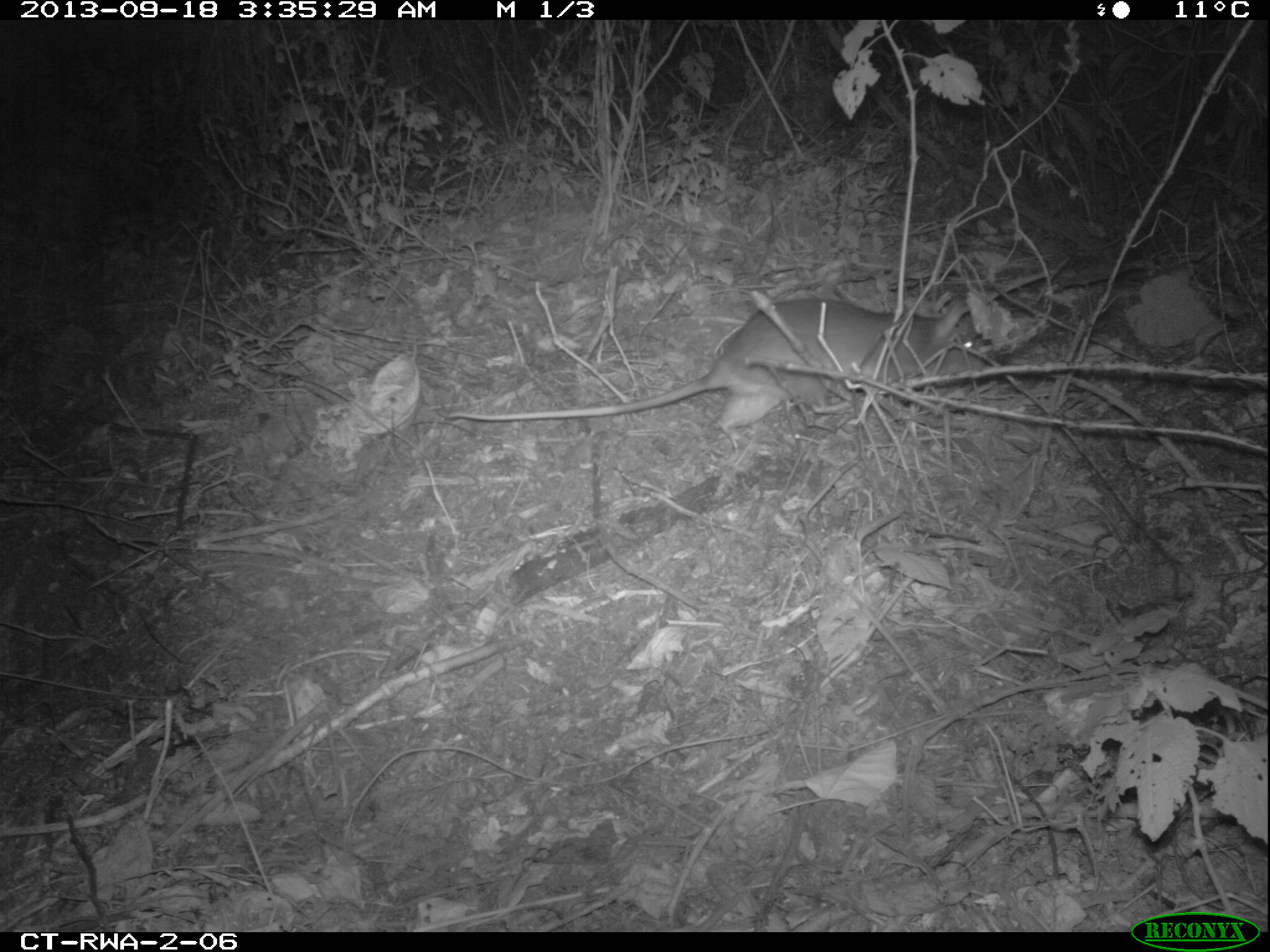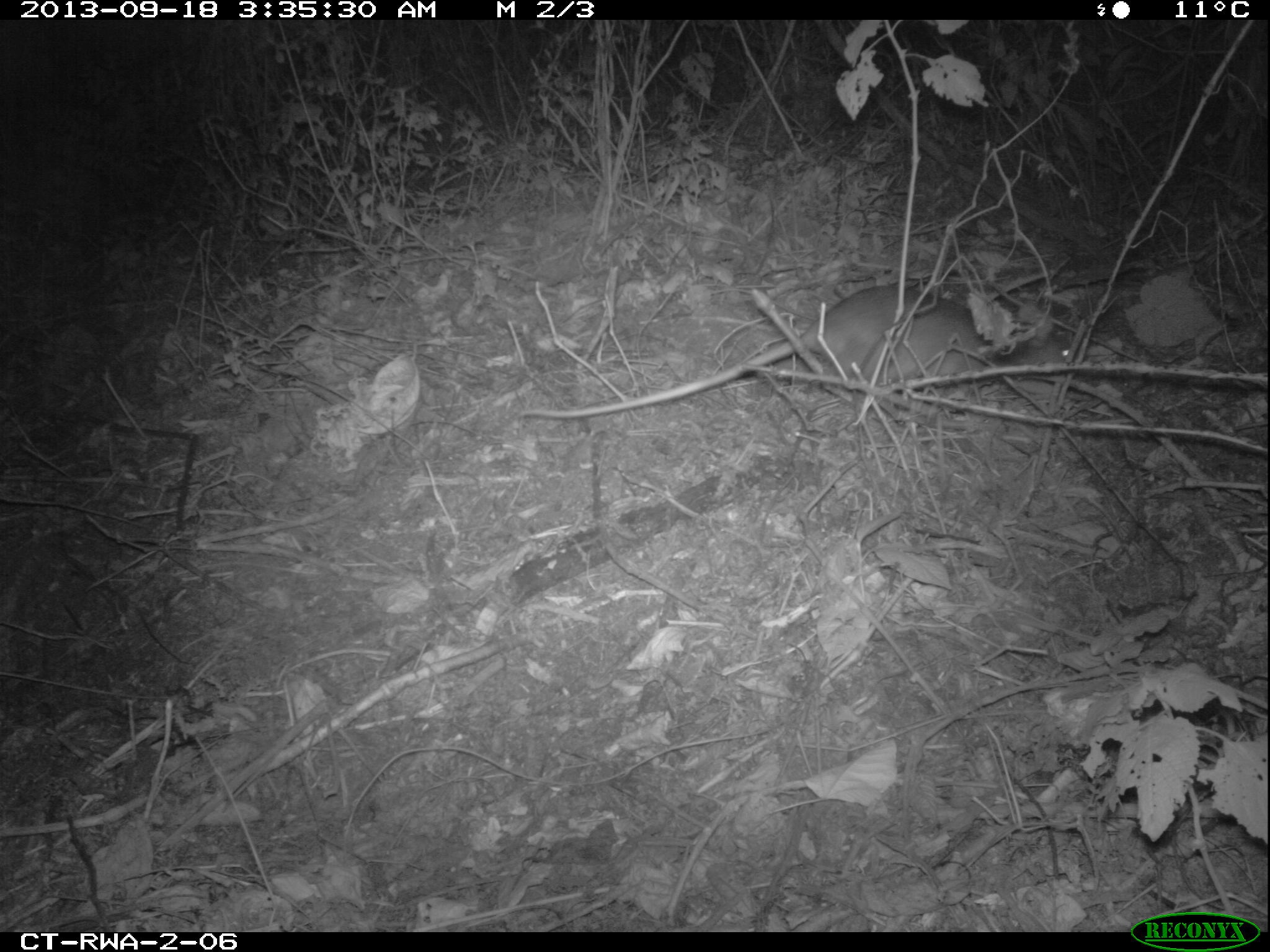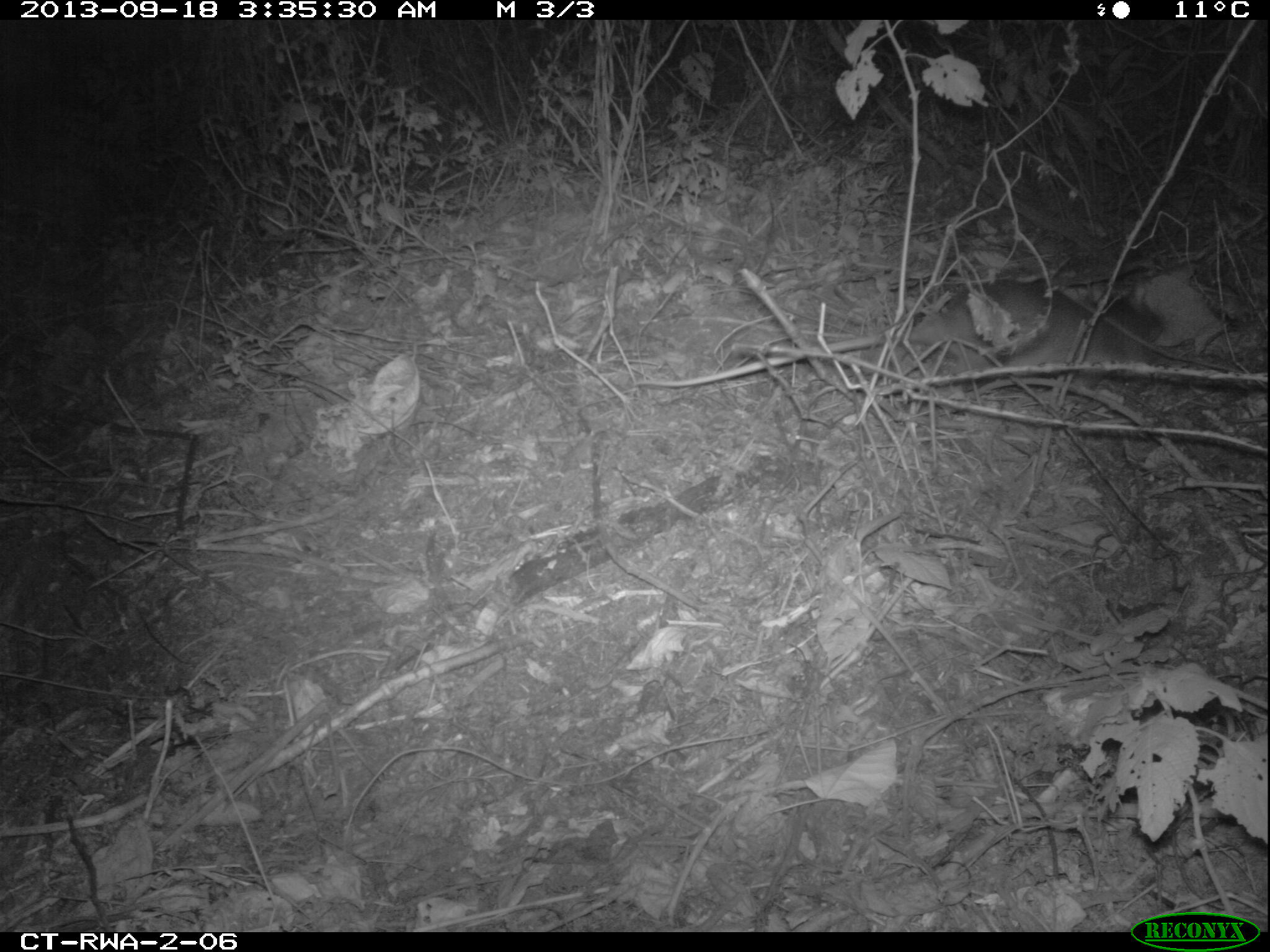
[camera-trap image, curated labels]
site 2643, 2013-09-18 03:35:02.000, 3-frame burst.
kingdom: Animalia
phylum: Chordata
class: Mammalia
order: Rodentia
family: Nesomyidae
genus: Cricetomys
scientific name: Cricetomys gambianus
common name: african giant pouched rat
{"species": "Cricetomys gambianus (african giant pouched rat)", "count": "1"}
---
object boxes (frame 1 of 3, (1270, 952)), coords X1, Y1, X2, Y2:
cricetomys gambianus: 446, 296, 1003, 453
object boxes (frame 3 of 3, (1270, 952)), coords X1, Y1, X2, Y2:
cricetomys gambianus: 623, 238, 1182, 466